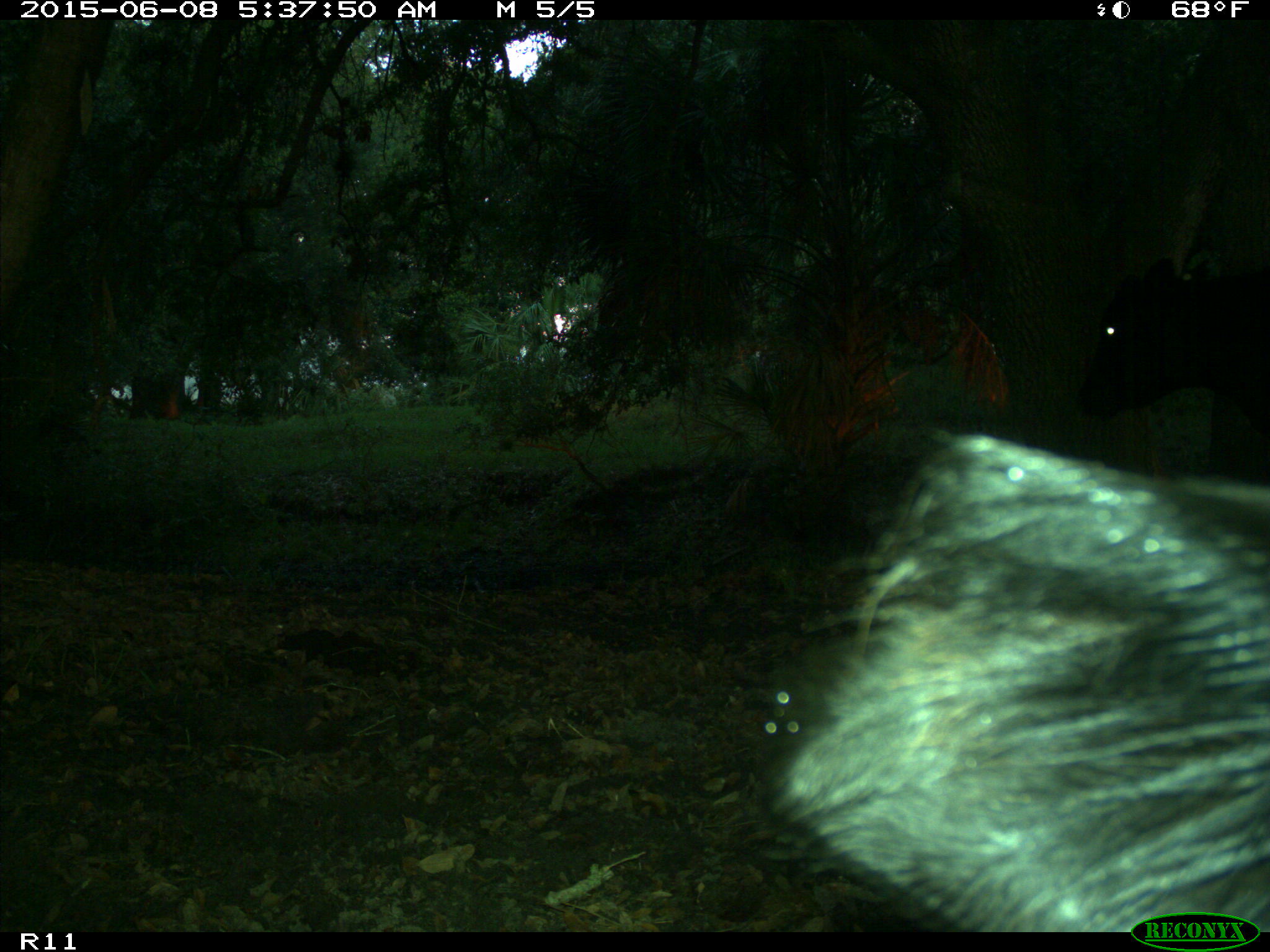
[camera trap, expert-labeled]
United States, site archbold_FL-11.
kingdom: Animalia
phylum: Chordata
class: Mammalia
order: Artiodactyla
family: Bovidae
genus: Bos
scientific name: Bos taurus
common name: domestic cow